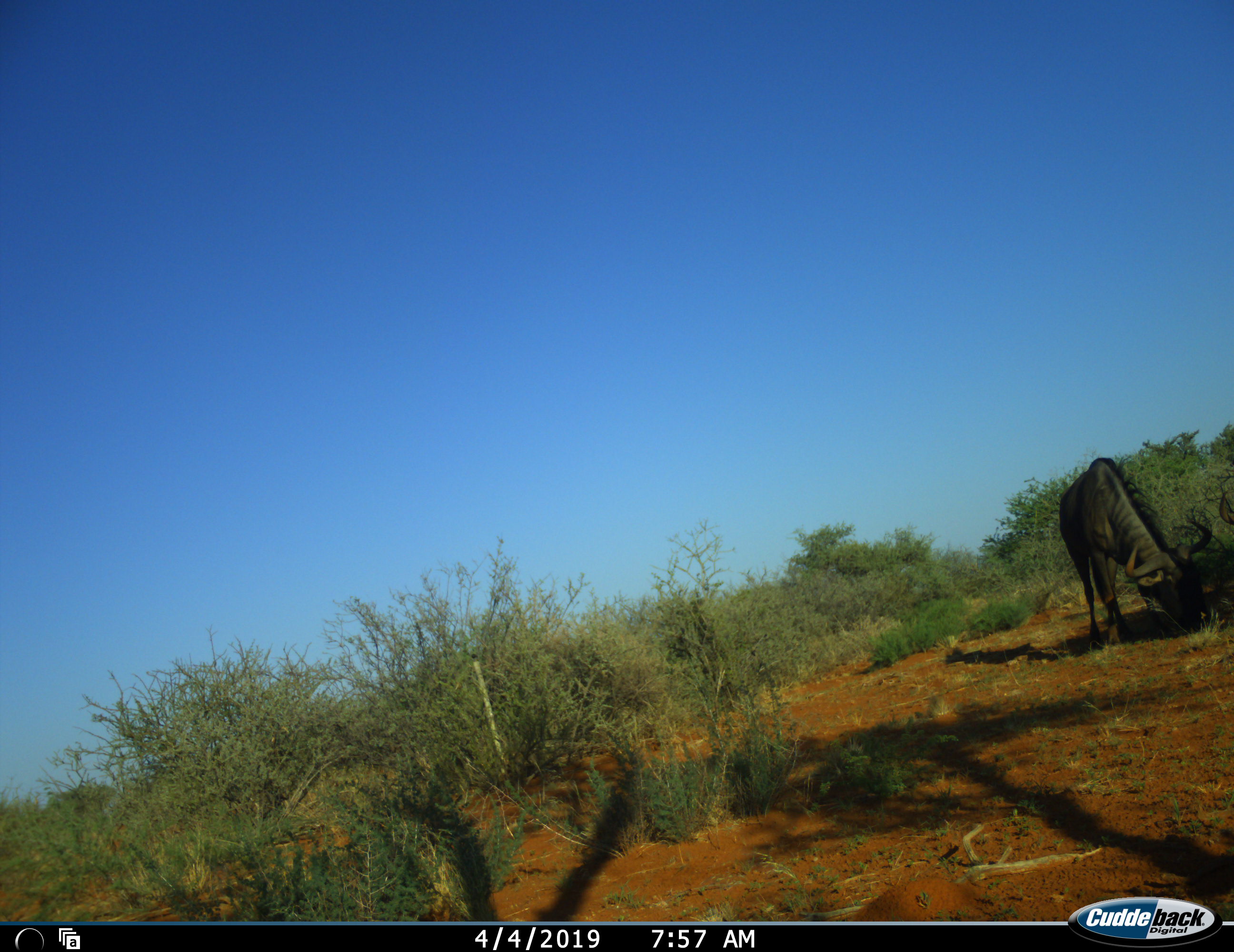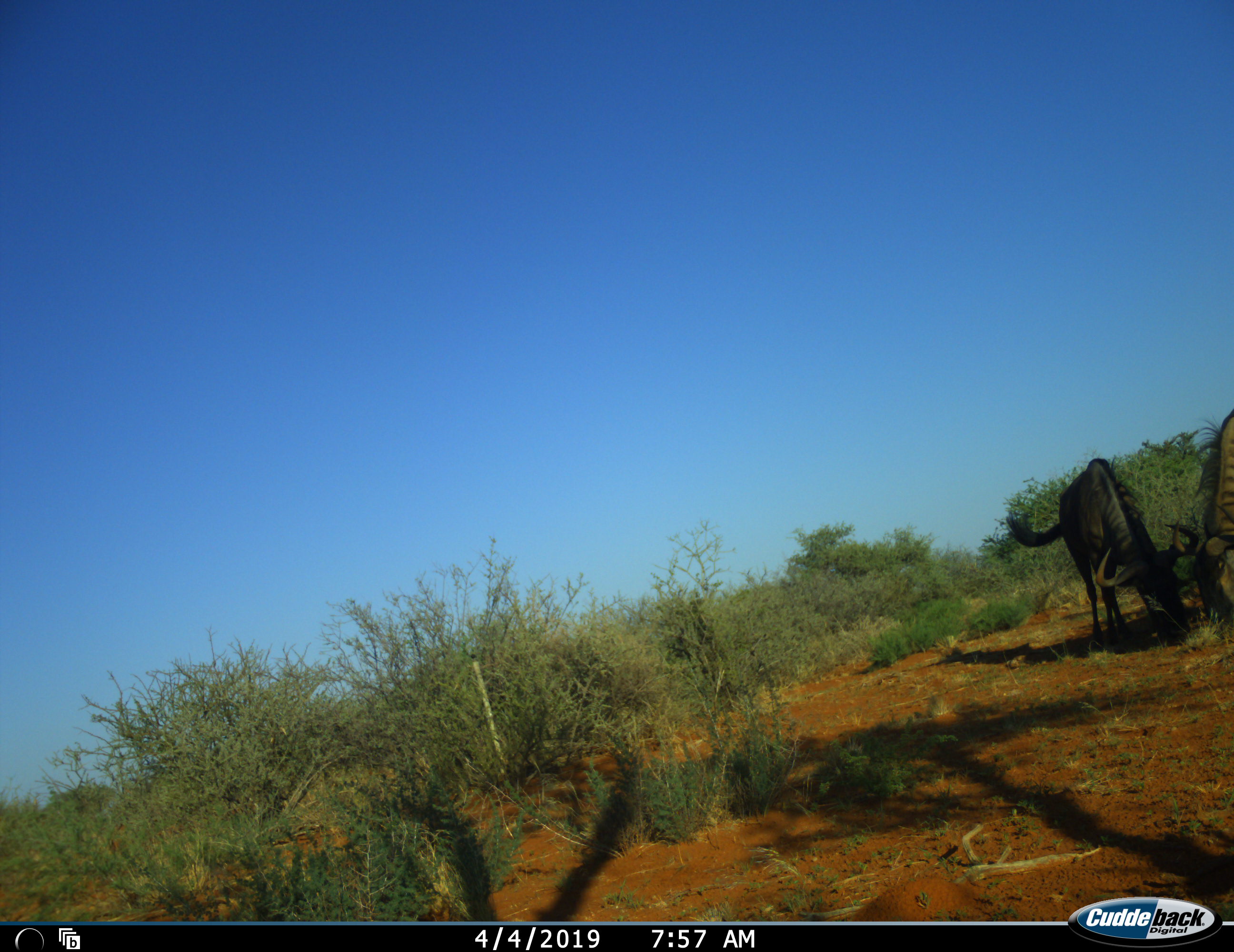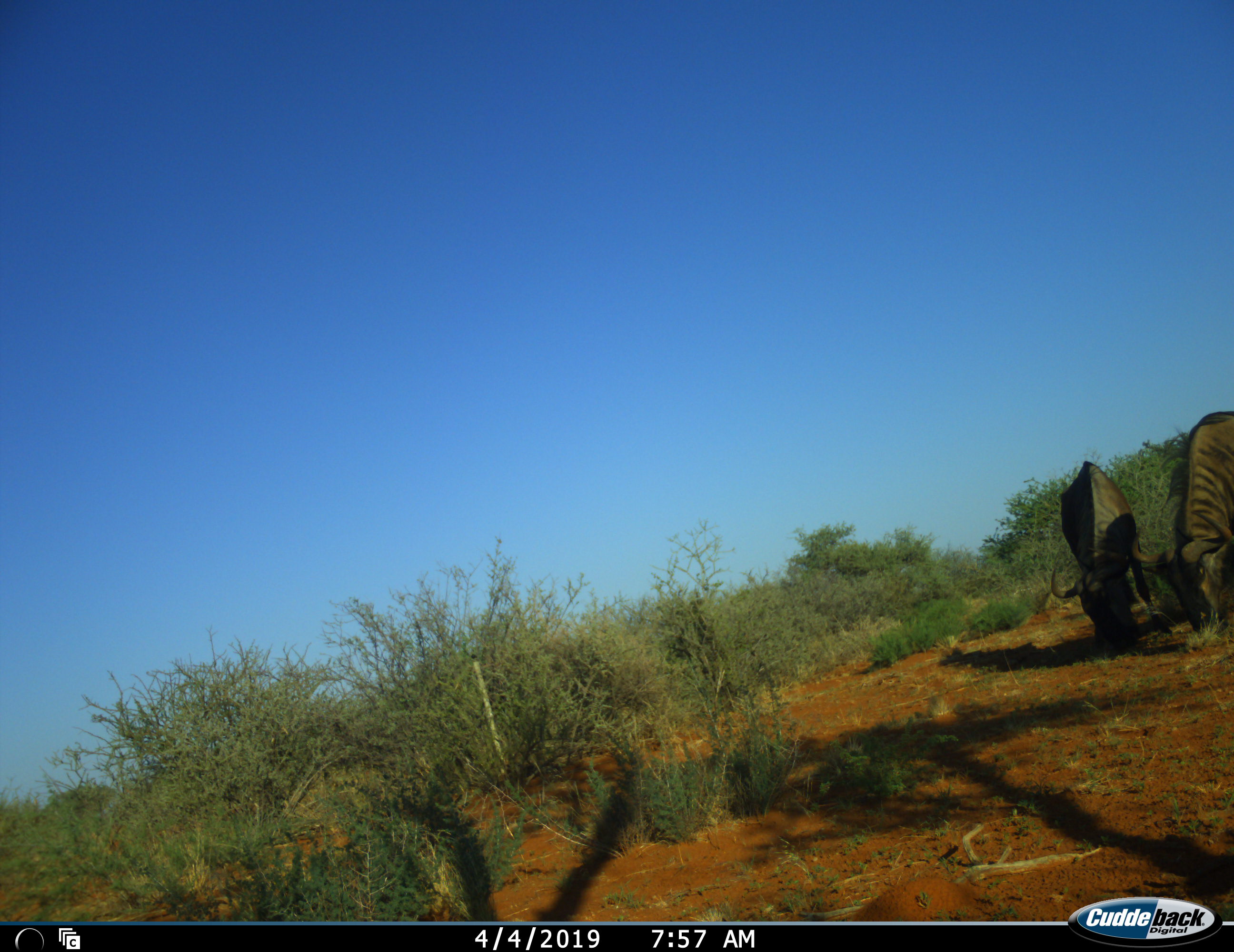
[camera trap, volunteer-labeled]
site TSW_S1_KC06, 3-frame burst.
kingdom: Animalia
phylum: Chordata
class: Mammalia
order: Artiodactyla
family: Bovidae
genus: Connochaetes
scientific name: Connochaetes taurinus taurinus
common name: blue wildebeest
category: wildebeestblue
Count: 2.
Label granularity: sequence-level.